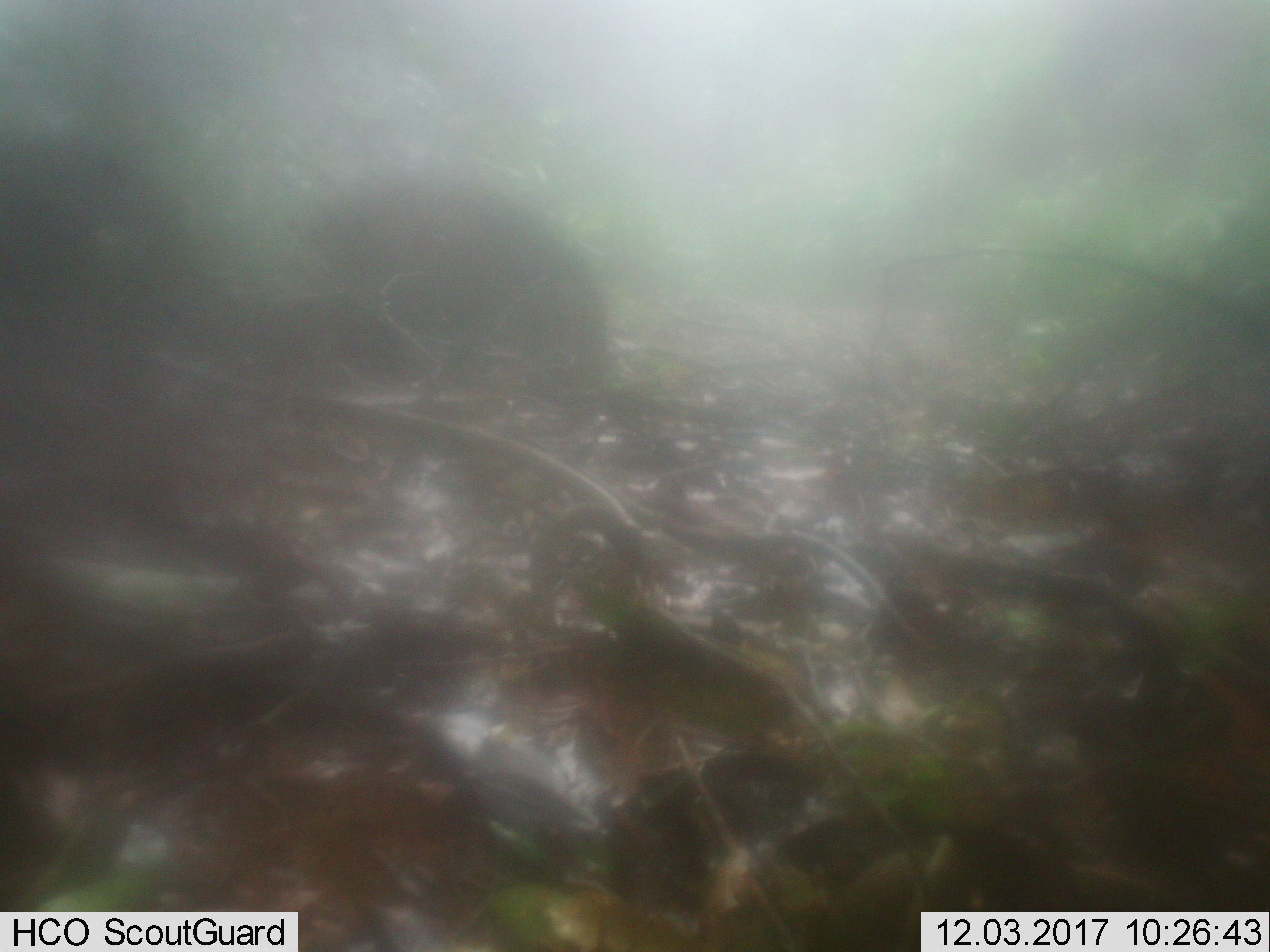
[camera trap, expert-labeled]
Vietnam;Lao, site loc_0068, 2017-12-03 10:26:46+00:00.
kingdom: Animalia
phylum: Chordata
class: Mammalia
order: Artiodactyla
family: Suidae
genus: Sus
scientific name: Sus scrofa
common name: eurasian wild pig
Eurasian wild pig (Sus scrofa). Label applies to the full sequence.